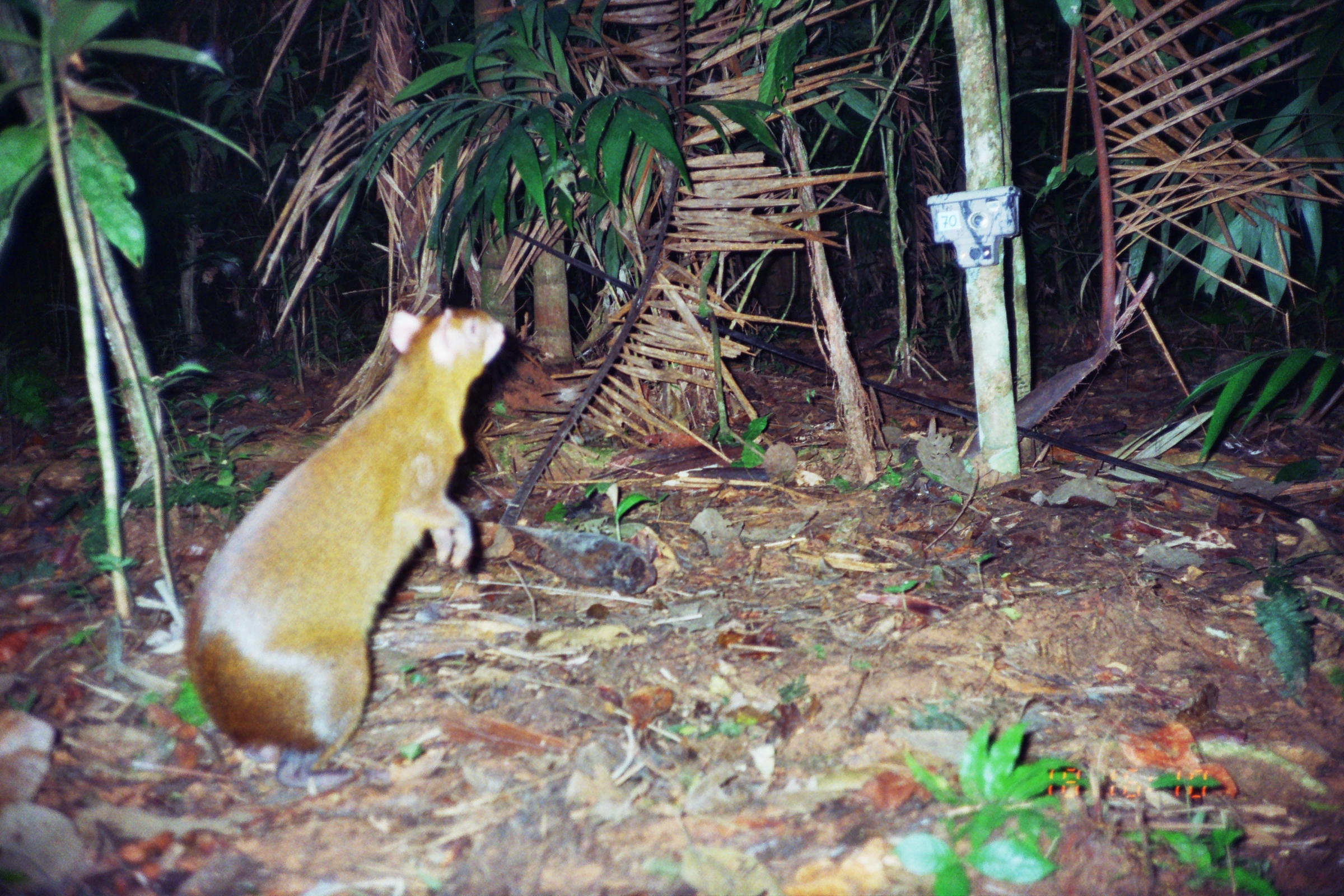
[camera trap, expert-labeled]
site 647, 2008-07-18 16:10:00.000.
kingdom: Animalia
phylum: Chordata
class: Mammalia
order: Rodentia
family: Dasyproctidae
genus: Dasyprocta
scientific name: Dasyprocta punctata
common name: central american agouti